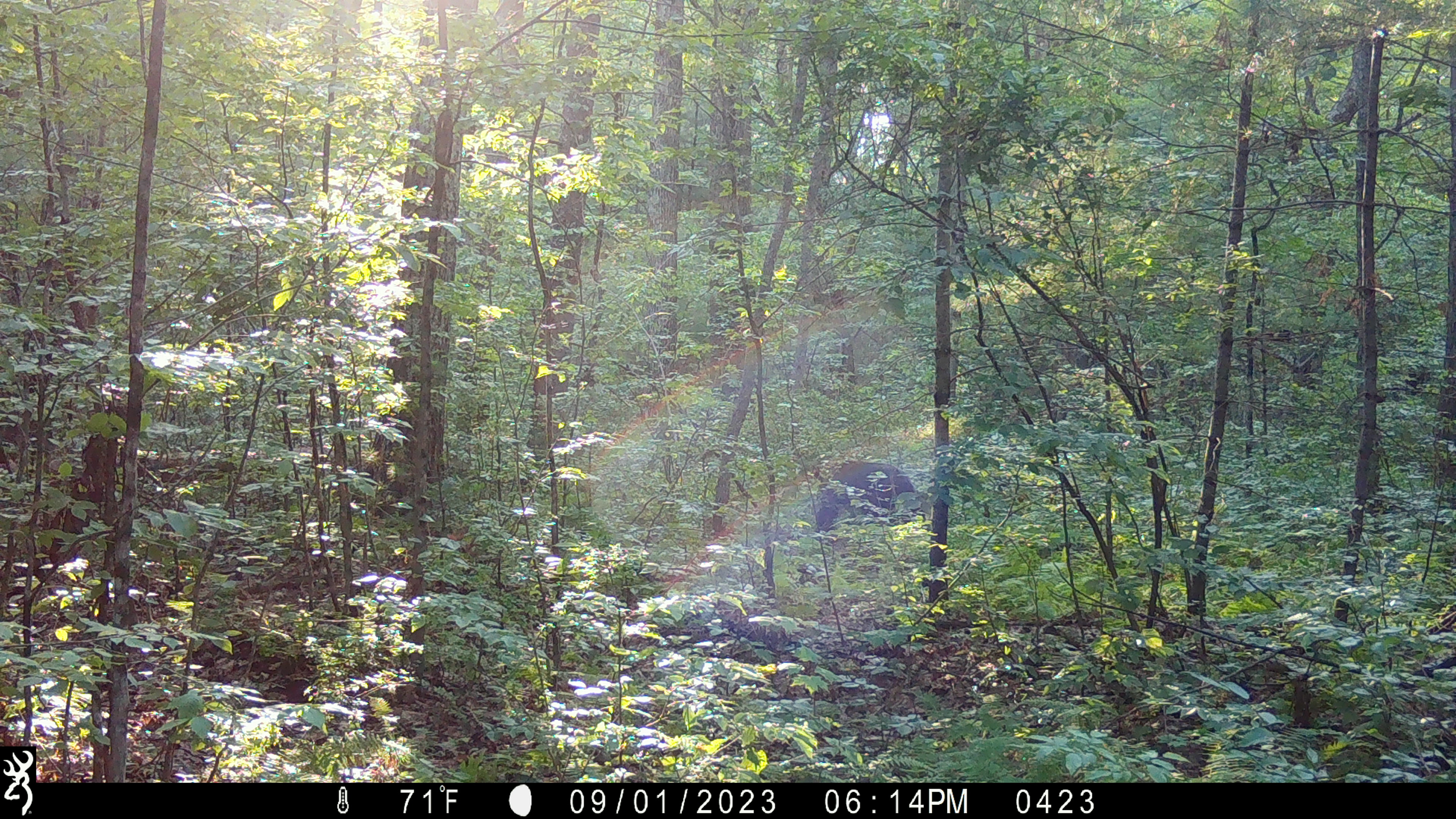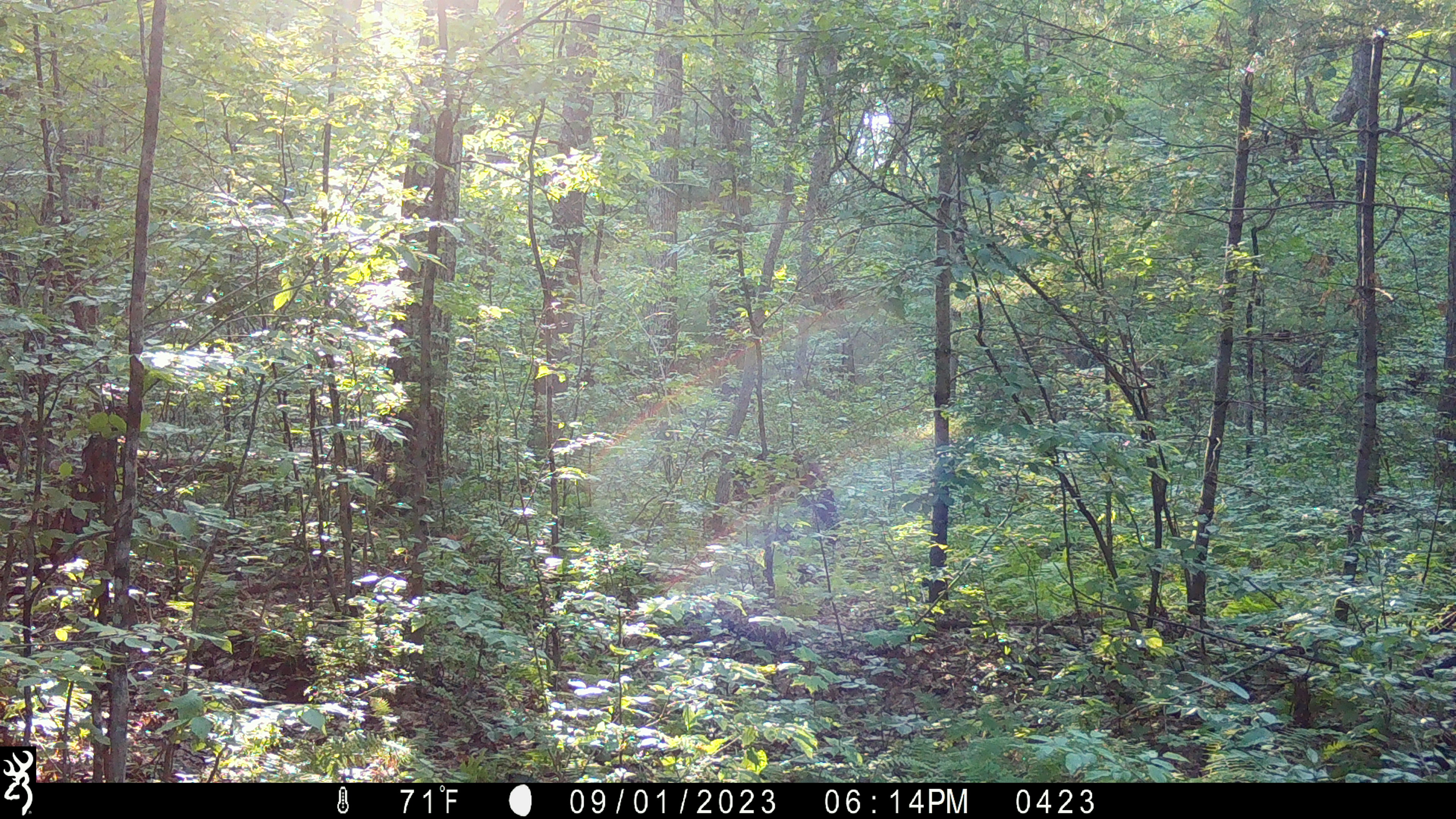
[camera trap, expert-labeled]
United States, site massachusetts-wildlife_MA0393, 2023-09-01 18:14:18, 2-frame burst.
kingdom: Animalia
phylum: Chordata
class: Mammalia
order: Carnivora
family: Ursidae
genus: Ursus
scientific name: Ursus americanus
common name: black bear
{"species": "black bear (Ursus americanus)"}